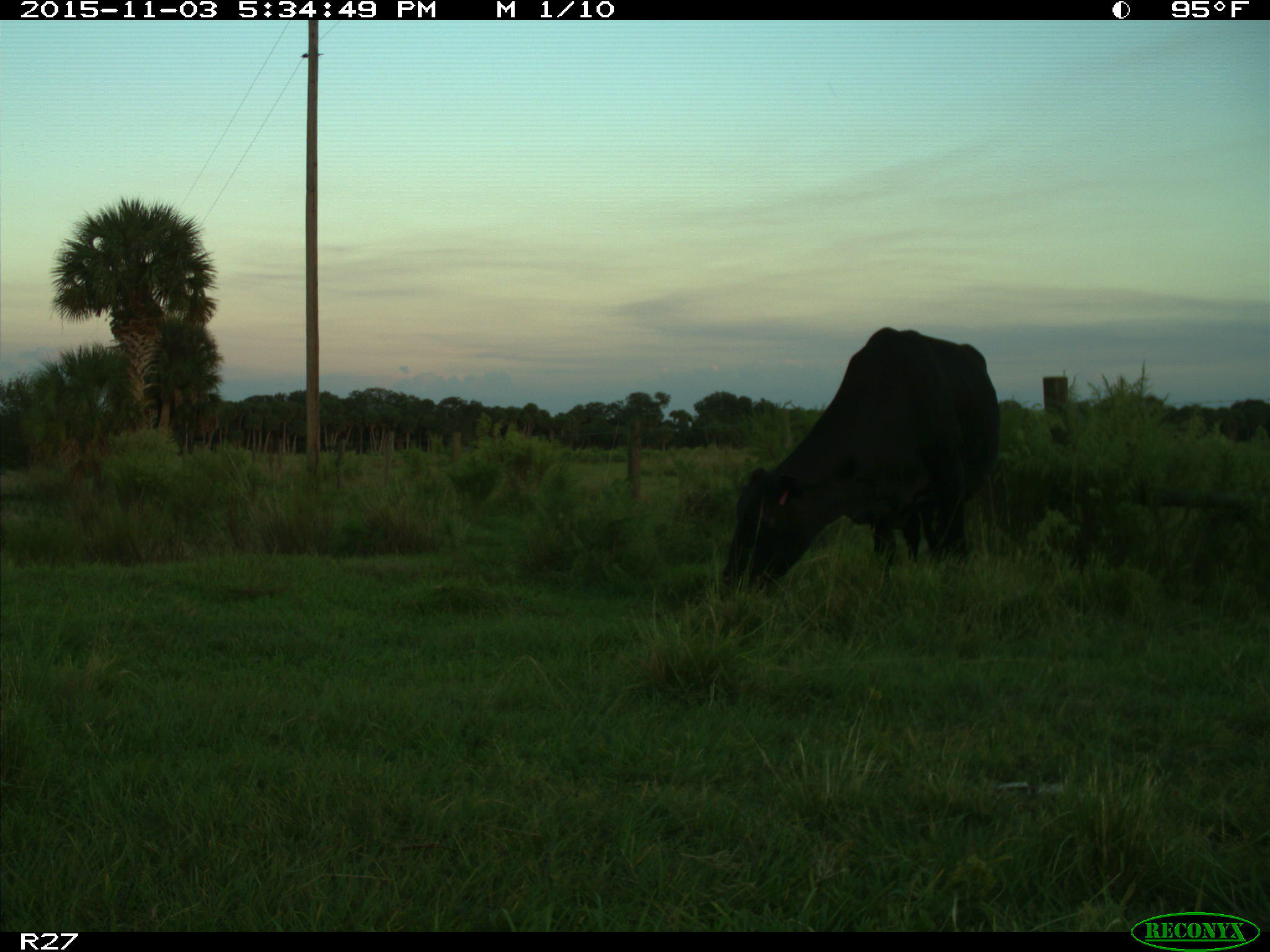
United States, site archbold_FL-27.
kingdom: Animalia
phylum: Chordata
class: Mammalia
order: Artiodactyla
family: Bovidae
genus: Bos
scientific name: Bos taurus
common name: domestic cow